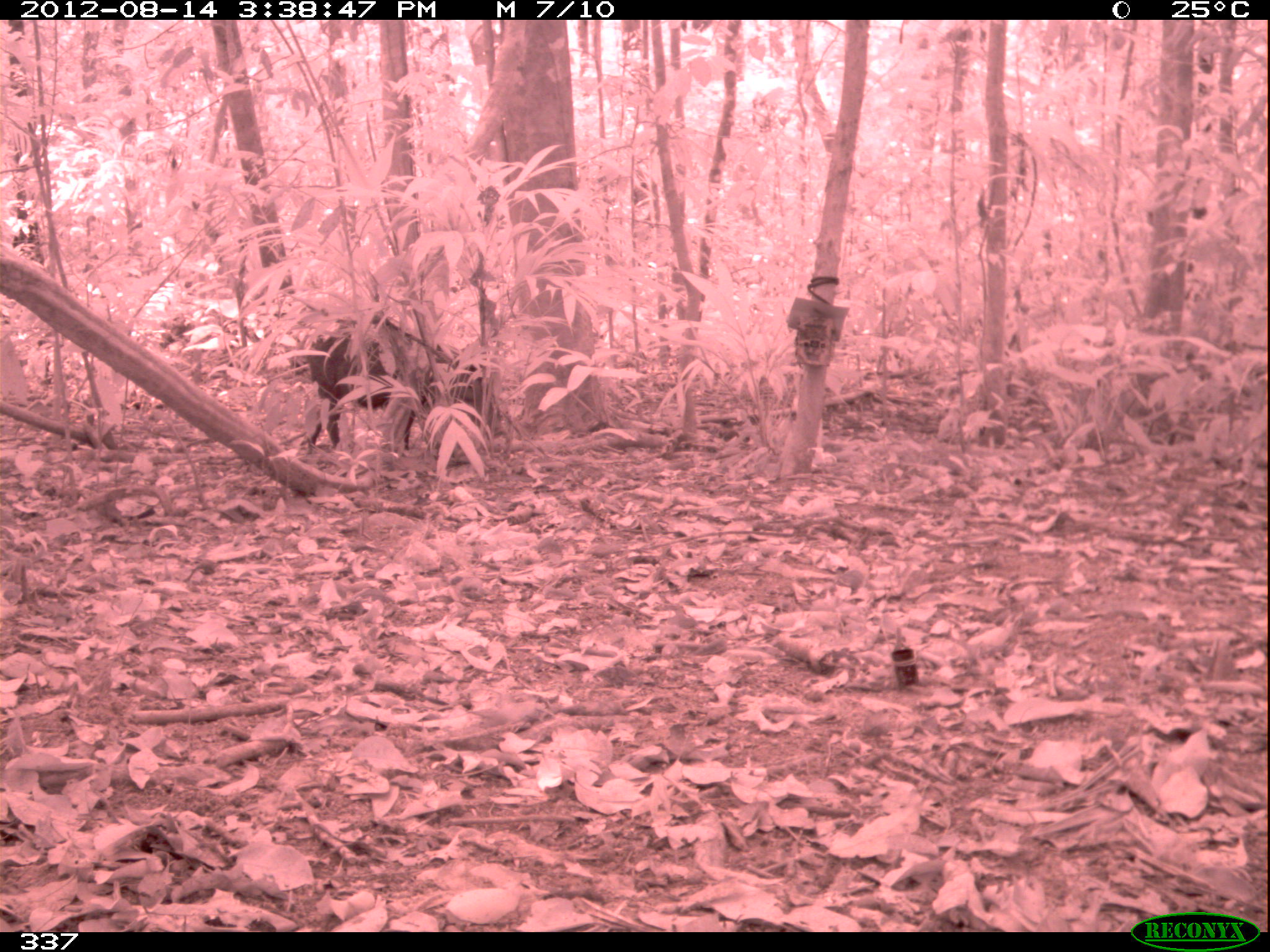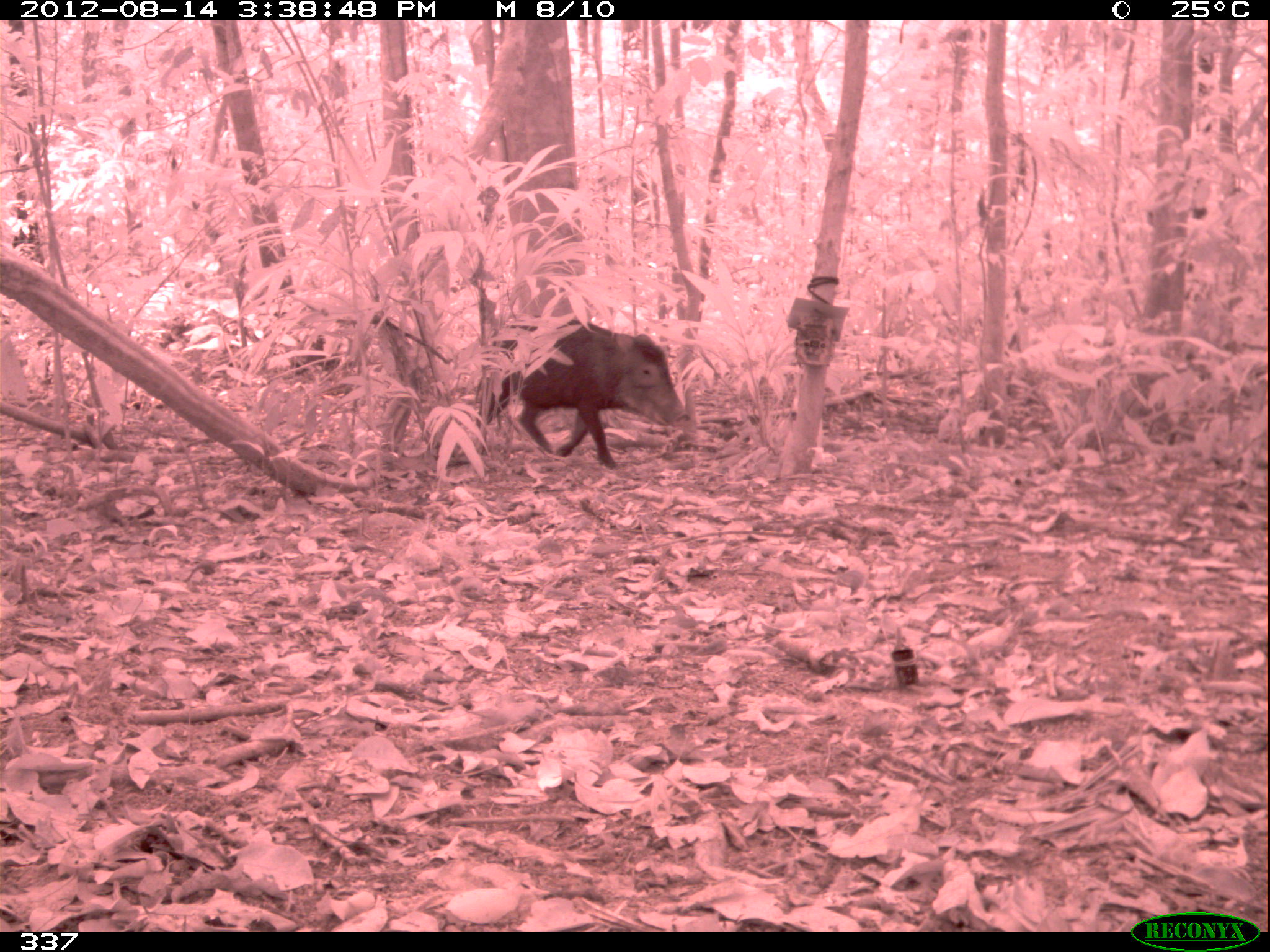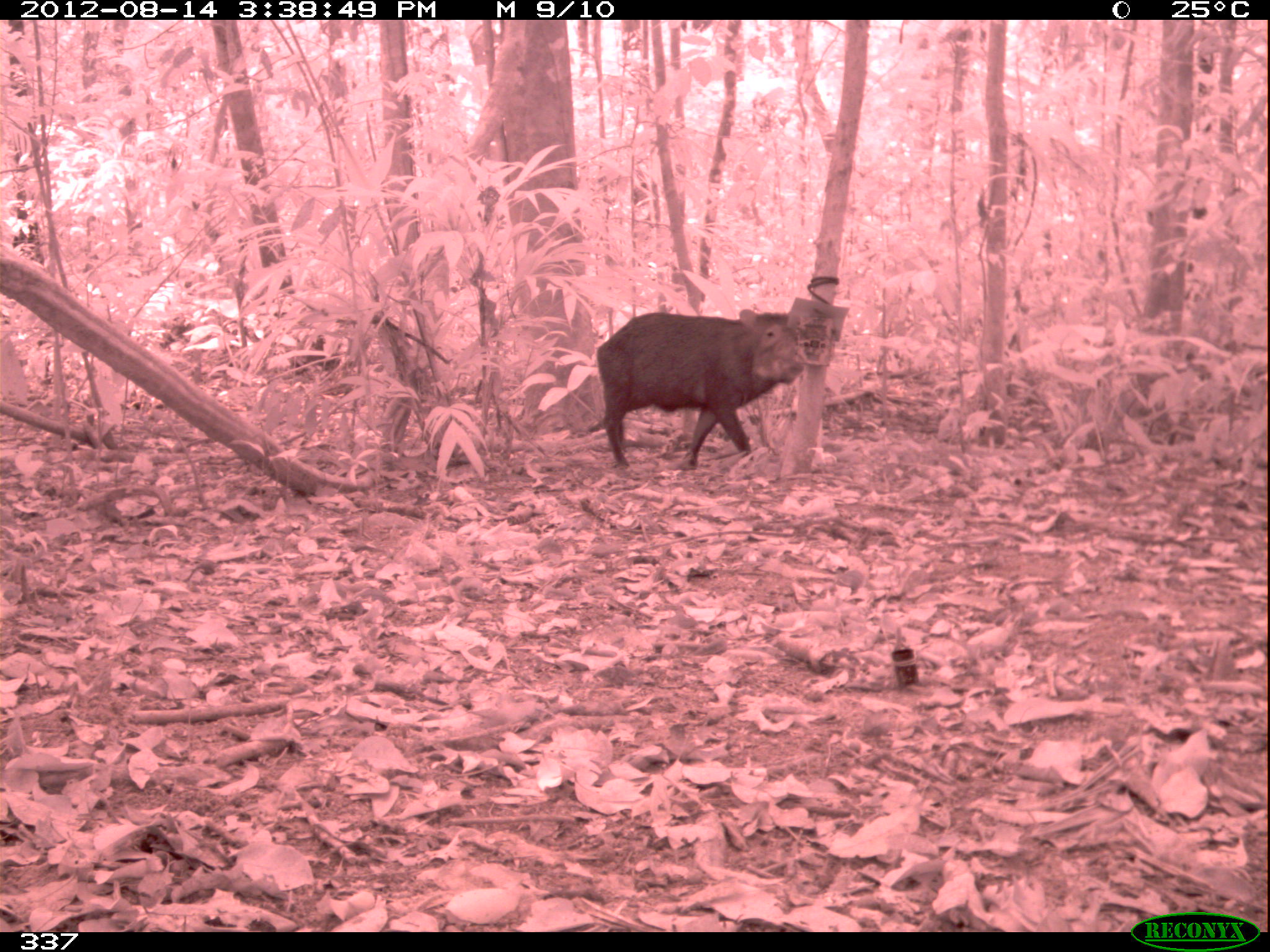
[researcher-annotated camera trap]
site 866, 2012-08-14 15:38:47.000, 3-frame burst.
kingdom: Animalia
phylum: Chordata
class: Mammalia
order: Artiodactyla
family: Tayassuidae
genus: Tayassu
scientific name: Tayassu pecari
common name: white-lipped peccary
Tayassu pecari (white-lipped peccary).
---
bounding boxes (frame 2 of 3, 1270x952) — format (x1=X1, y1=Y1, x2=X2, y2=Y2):
tayassu pecari: (x1=474, y1=314, x2=692, y2=471)